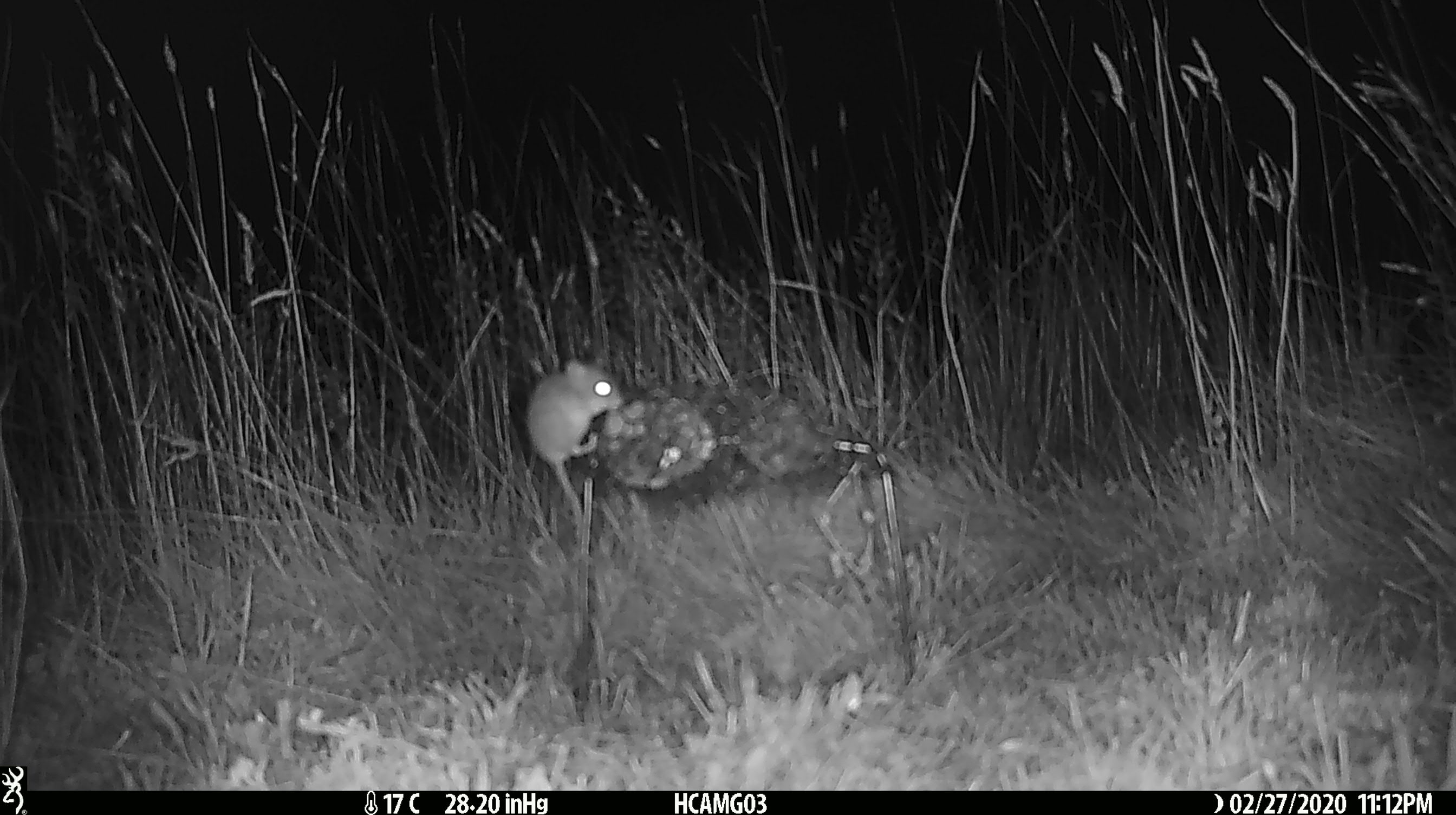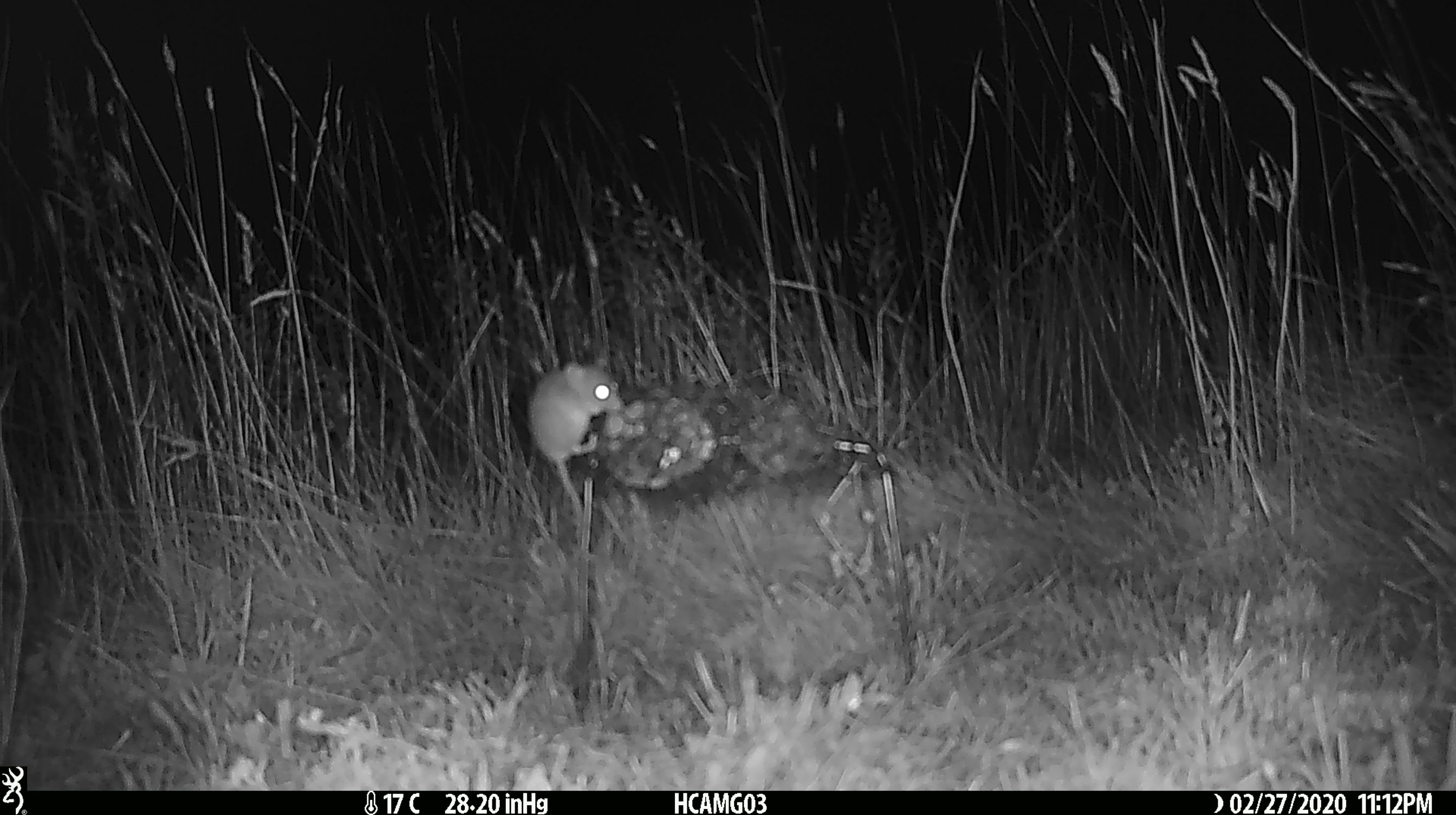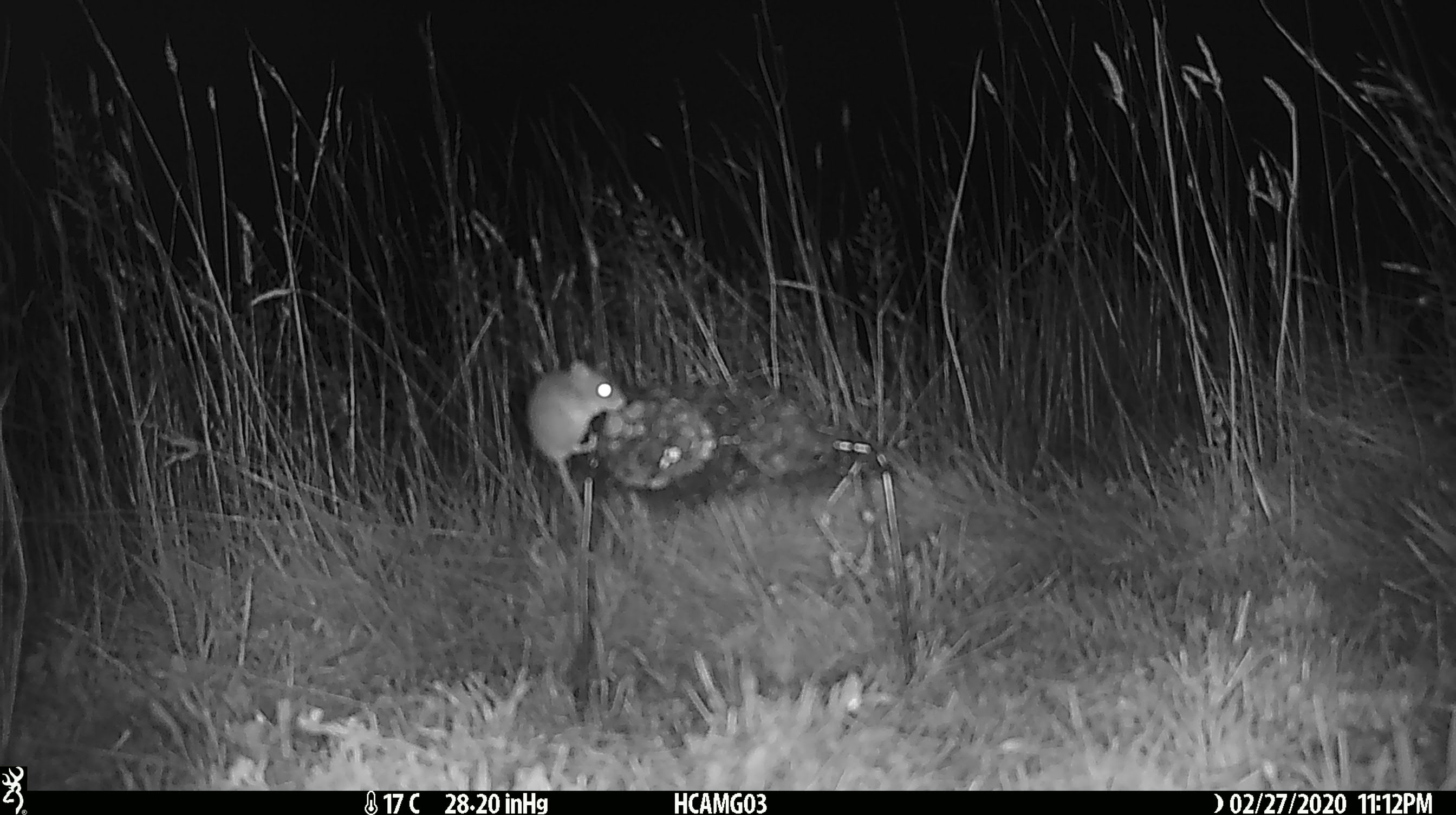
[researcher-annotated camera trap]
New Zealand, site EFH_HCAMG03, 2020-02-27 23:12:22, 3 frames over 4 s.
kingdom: Animalia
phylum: Chordata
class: Mammalia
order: Rodentia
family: Muridae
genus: Mus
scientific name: Mus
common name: mouse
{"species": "mouse (Mus)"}